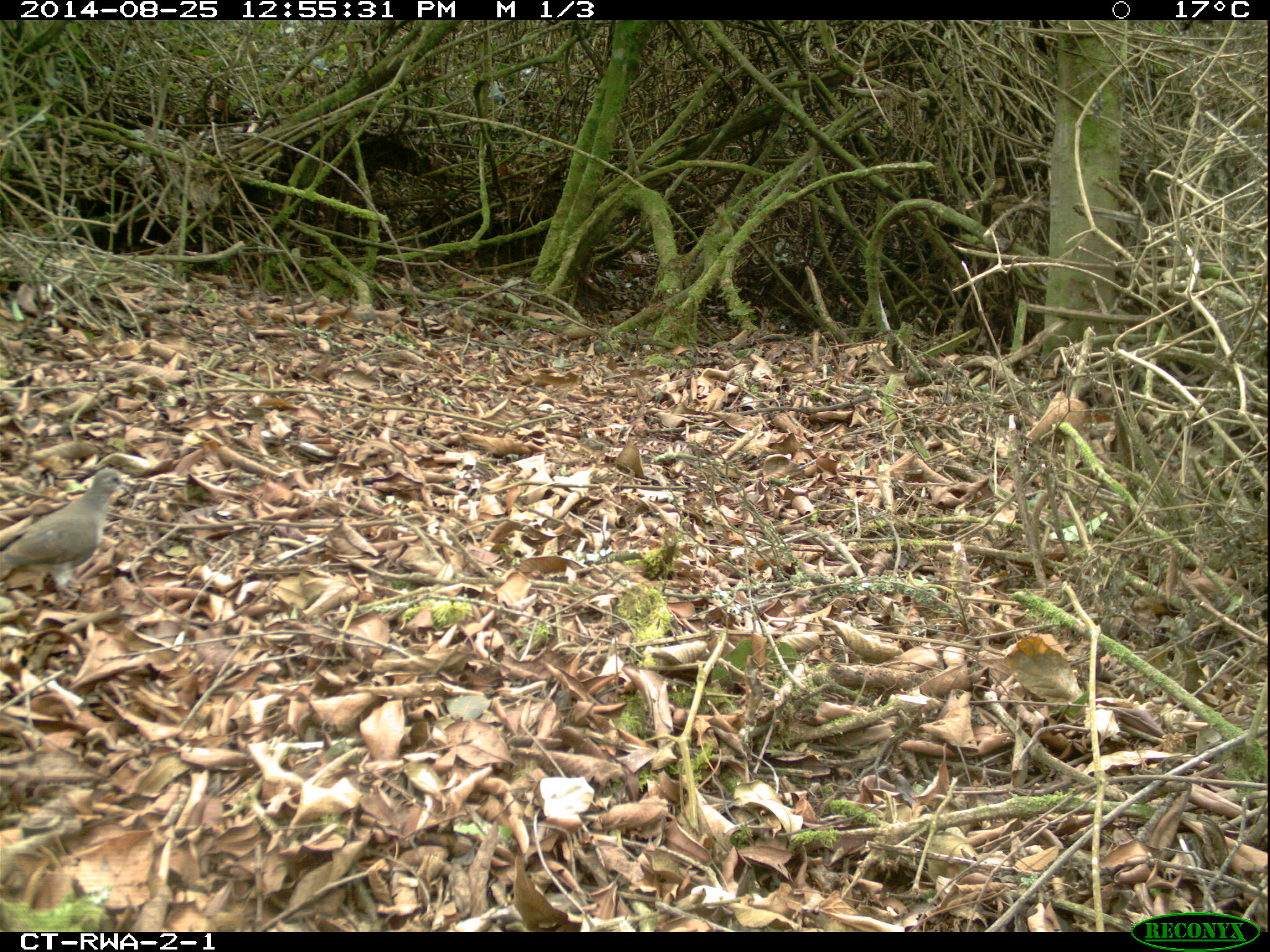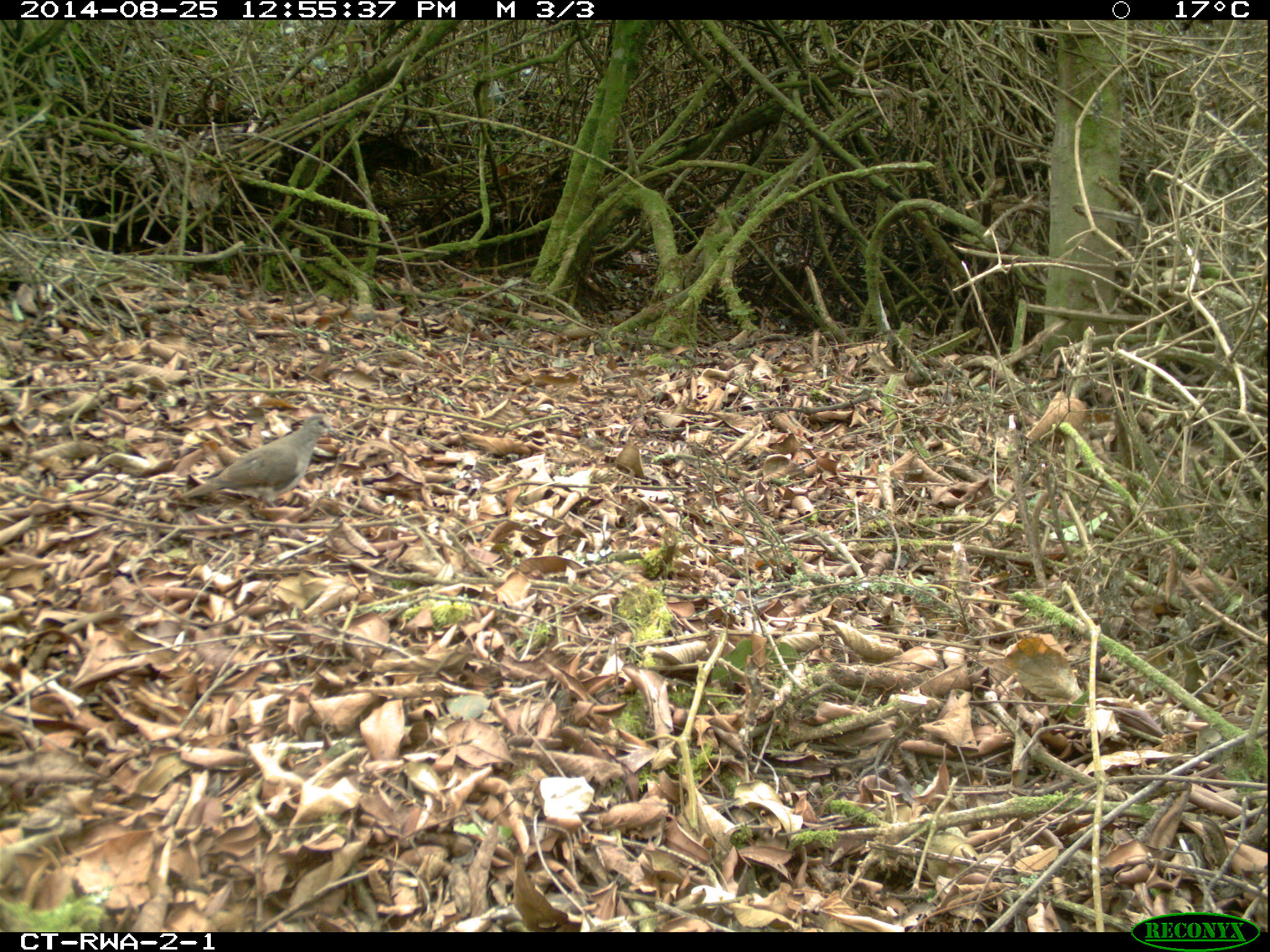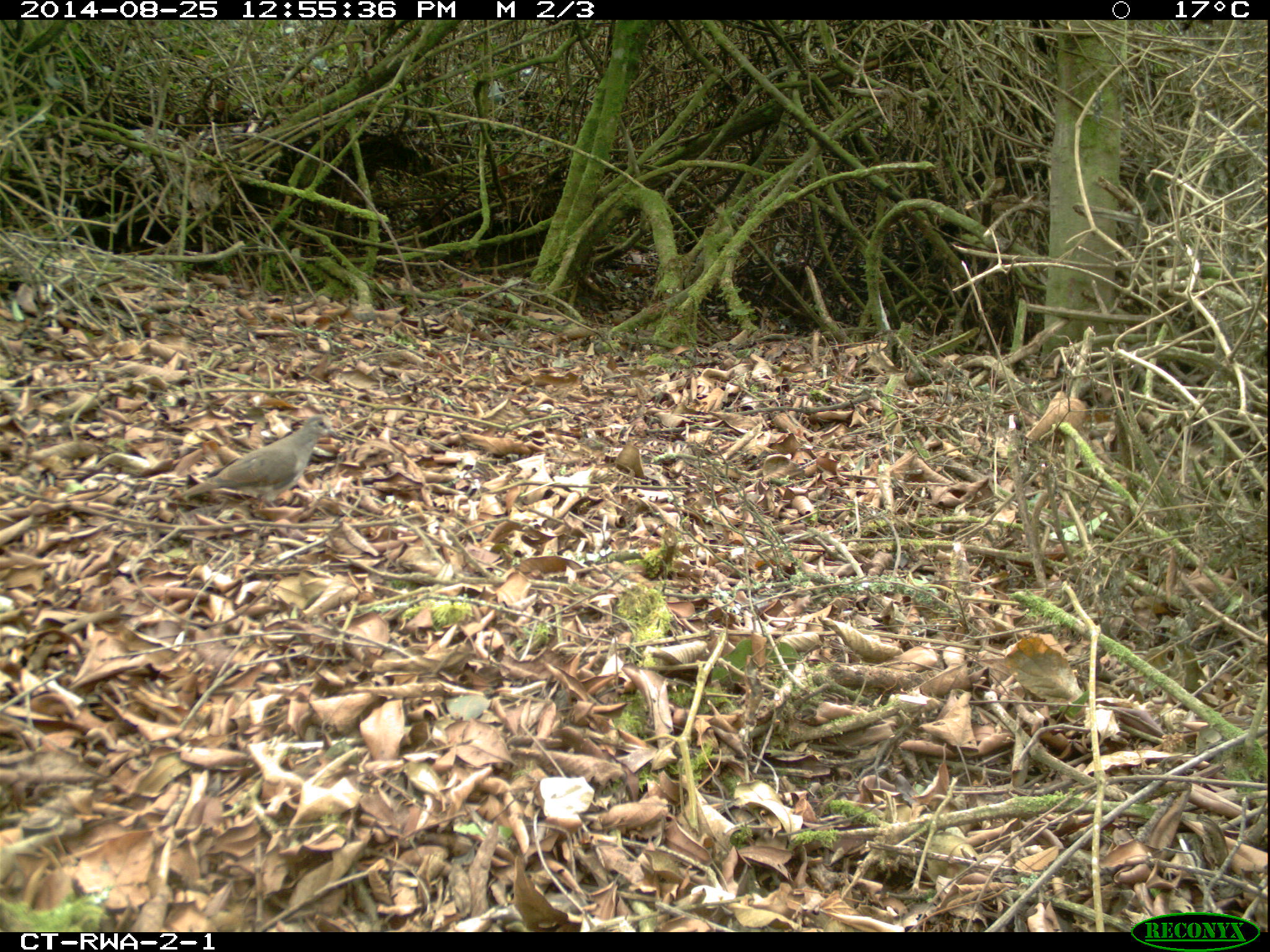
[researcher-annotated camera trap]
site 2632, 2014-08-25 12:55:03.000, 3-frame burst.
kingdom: Animalia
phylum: Chordata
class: Aves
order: Columbiformes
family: Columbidae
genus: Turtur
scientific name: Turtur tympanistria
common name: tambourine dove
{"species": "Turtur tympanistria (tambourine dove)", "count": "1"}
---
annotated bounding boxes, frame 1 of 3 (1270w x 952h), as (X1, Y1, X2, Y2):
turtur tympanistria: (0, 466, 138, 602)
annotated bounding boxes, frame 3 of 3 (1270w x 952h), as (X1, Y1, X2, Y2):
turtur tympanistria: (171, 414, 349, 512)